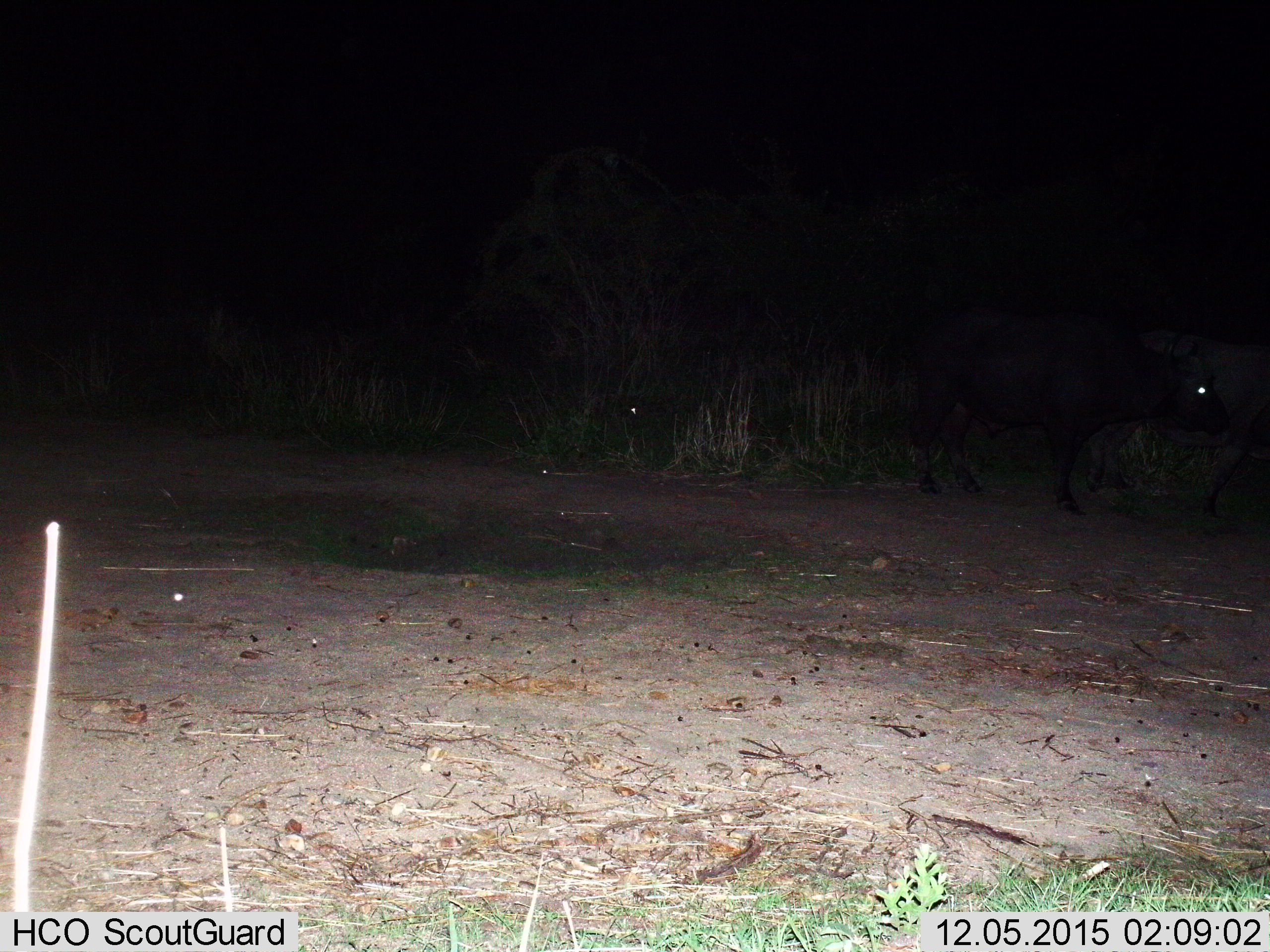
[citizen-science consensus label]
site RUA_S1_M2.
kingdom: Animalia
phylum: Chordata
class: Mammalia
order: Artiodactyla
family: Bovidae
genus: Syncerus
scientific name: Syncerus caffer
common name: african buffalo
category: buffalo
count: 2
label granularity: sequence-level